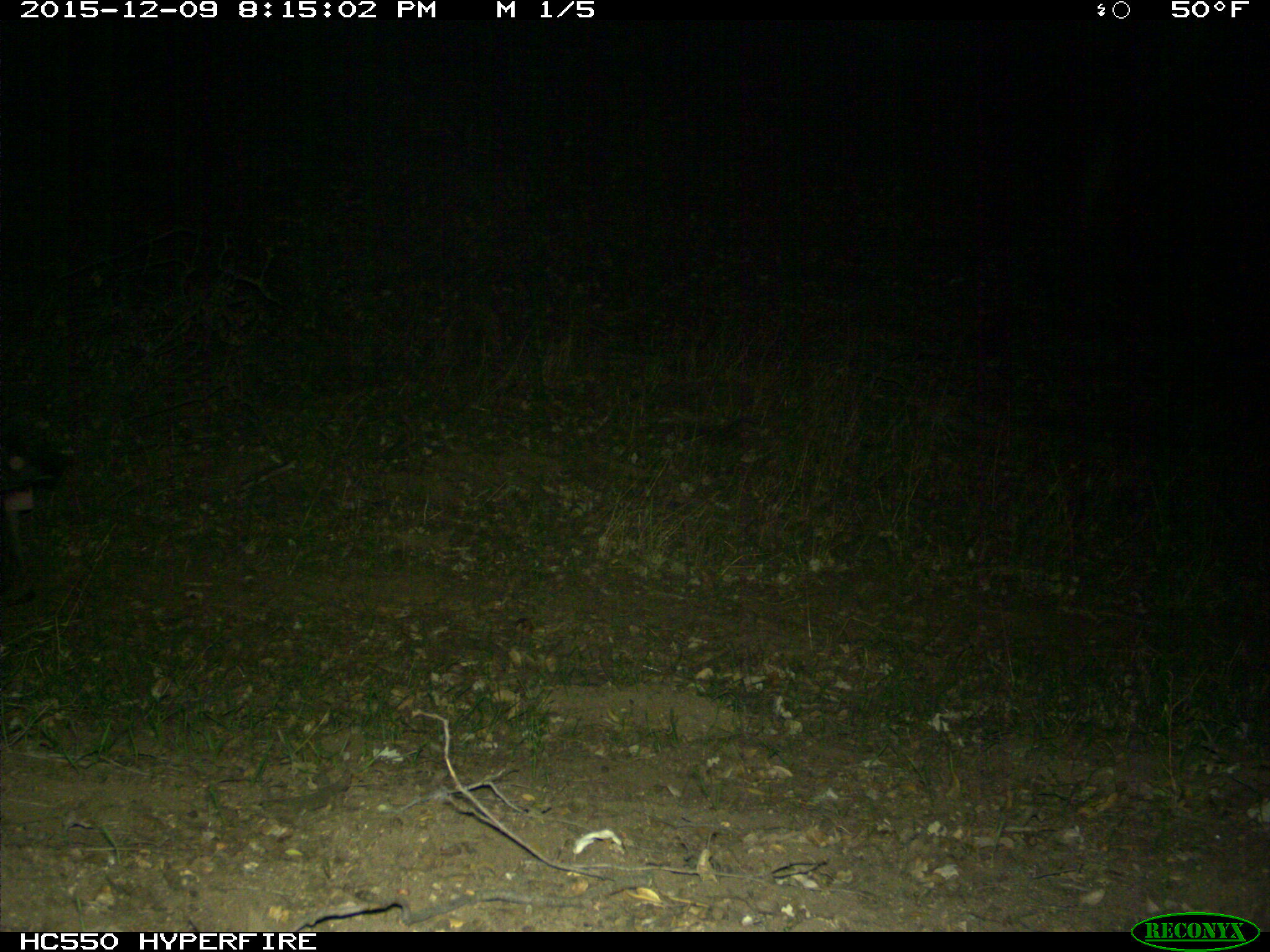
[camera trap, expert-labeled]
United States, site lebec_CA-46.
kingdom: Animalia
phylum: Chordata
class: Mammalia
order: Artiodactyla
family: Suidae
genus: Sus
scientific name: Sus scrofa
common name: wild boar